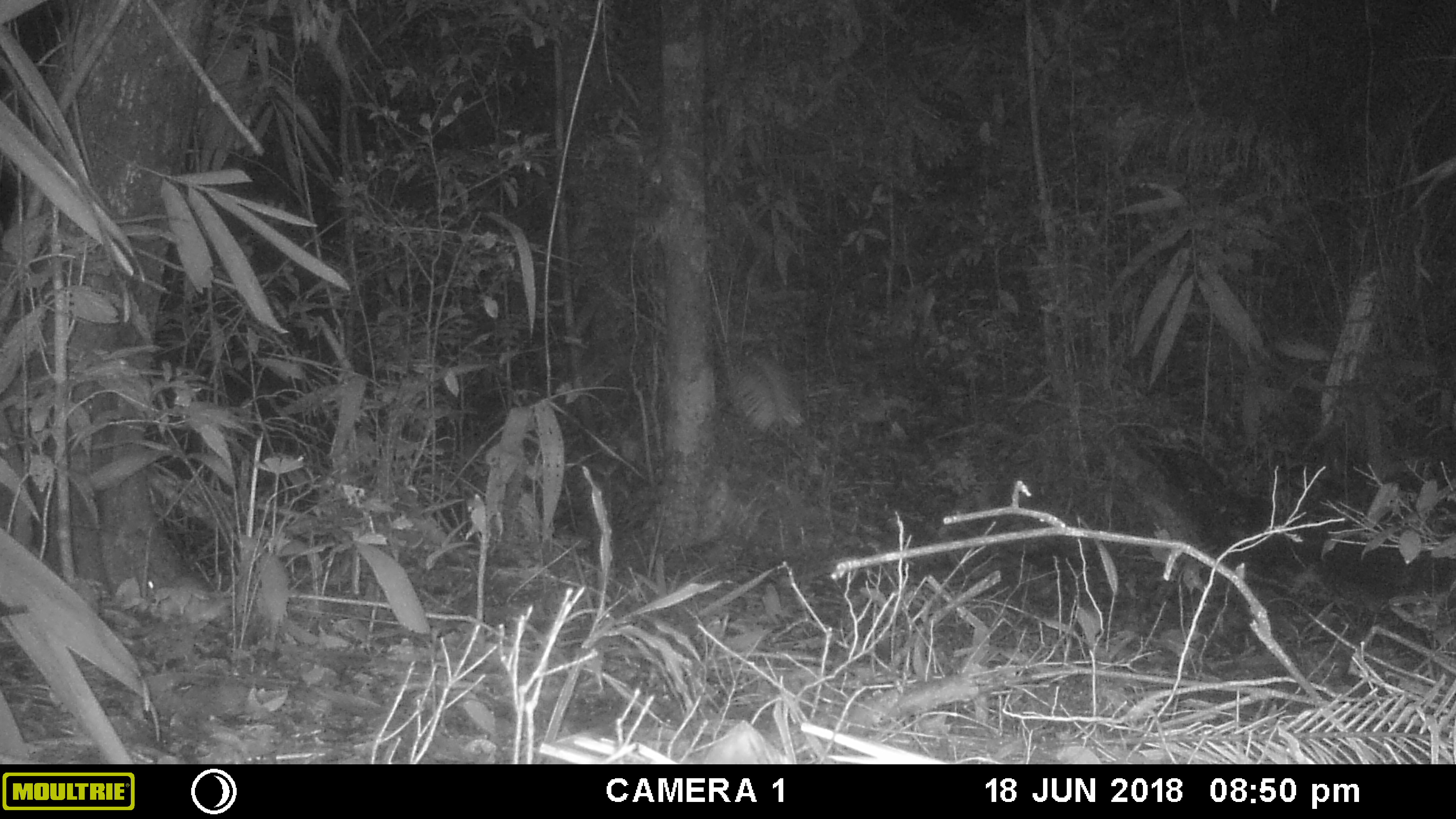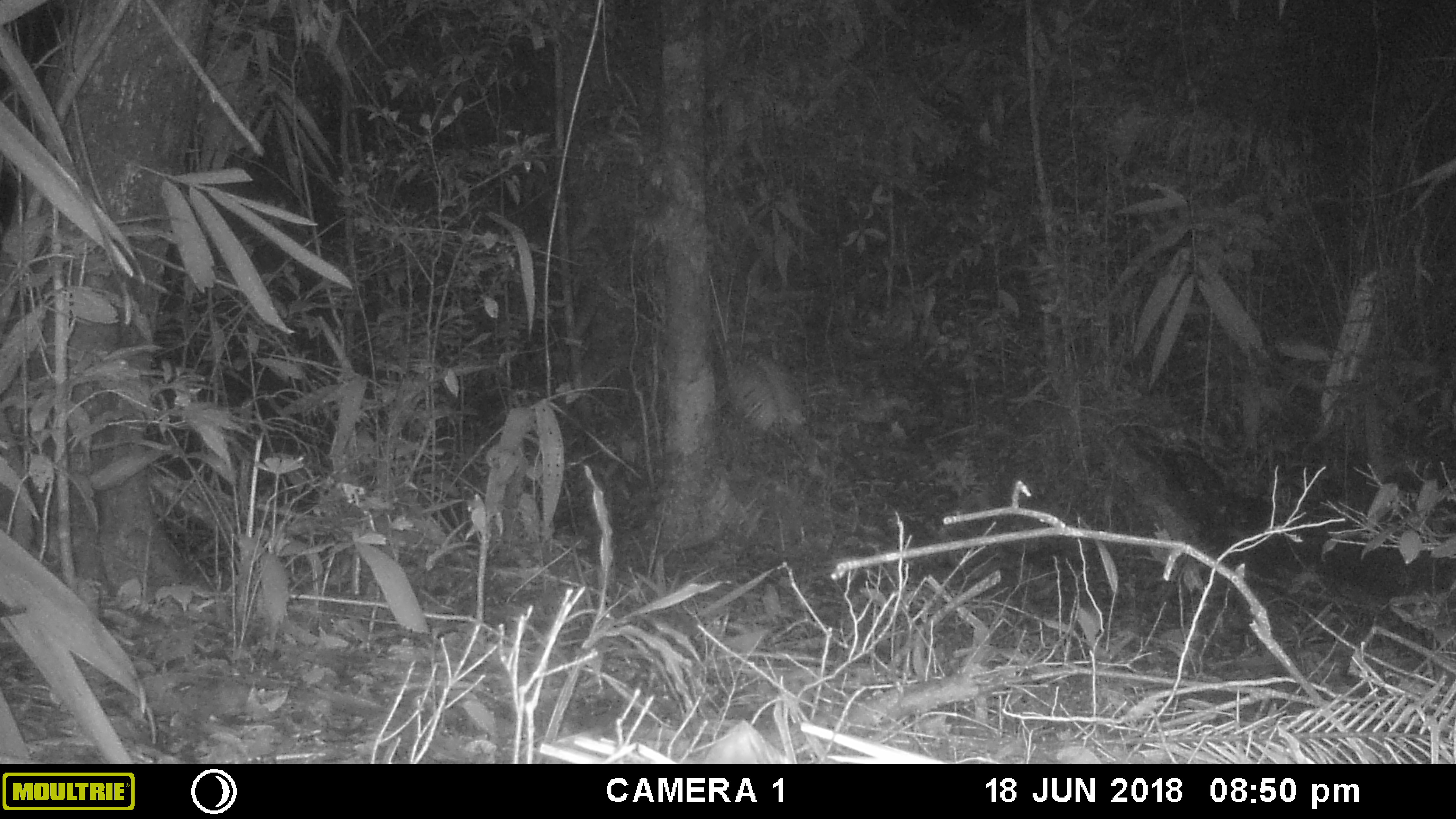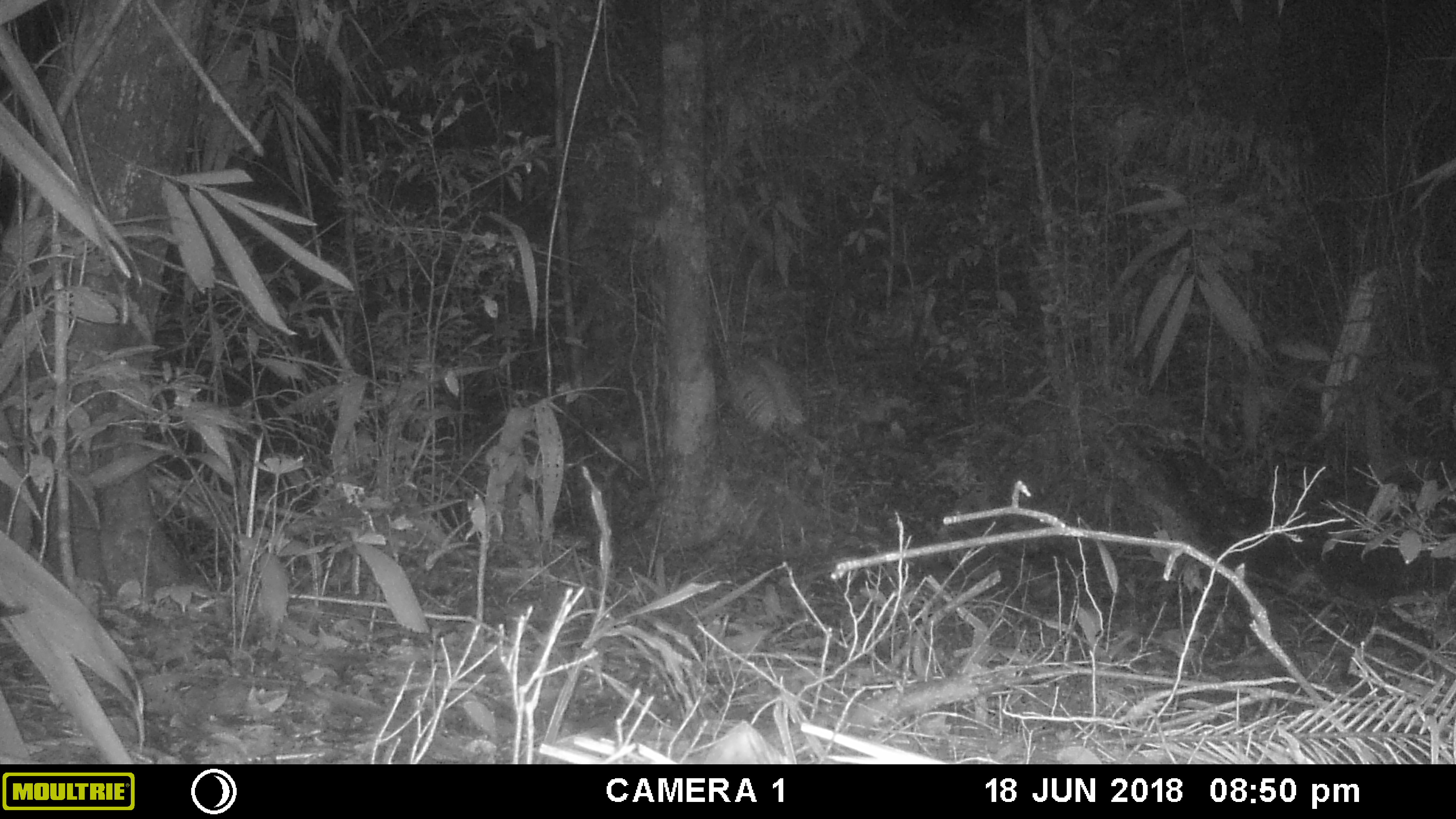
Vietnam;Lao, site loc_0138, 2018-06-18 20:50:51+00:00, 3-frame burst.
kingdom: Animalia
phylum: Chordata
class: Mammalia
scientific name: Mammalia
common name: mammal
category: unidentified small mammal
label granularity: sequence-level